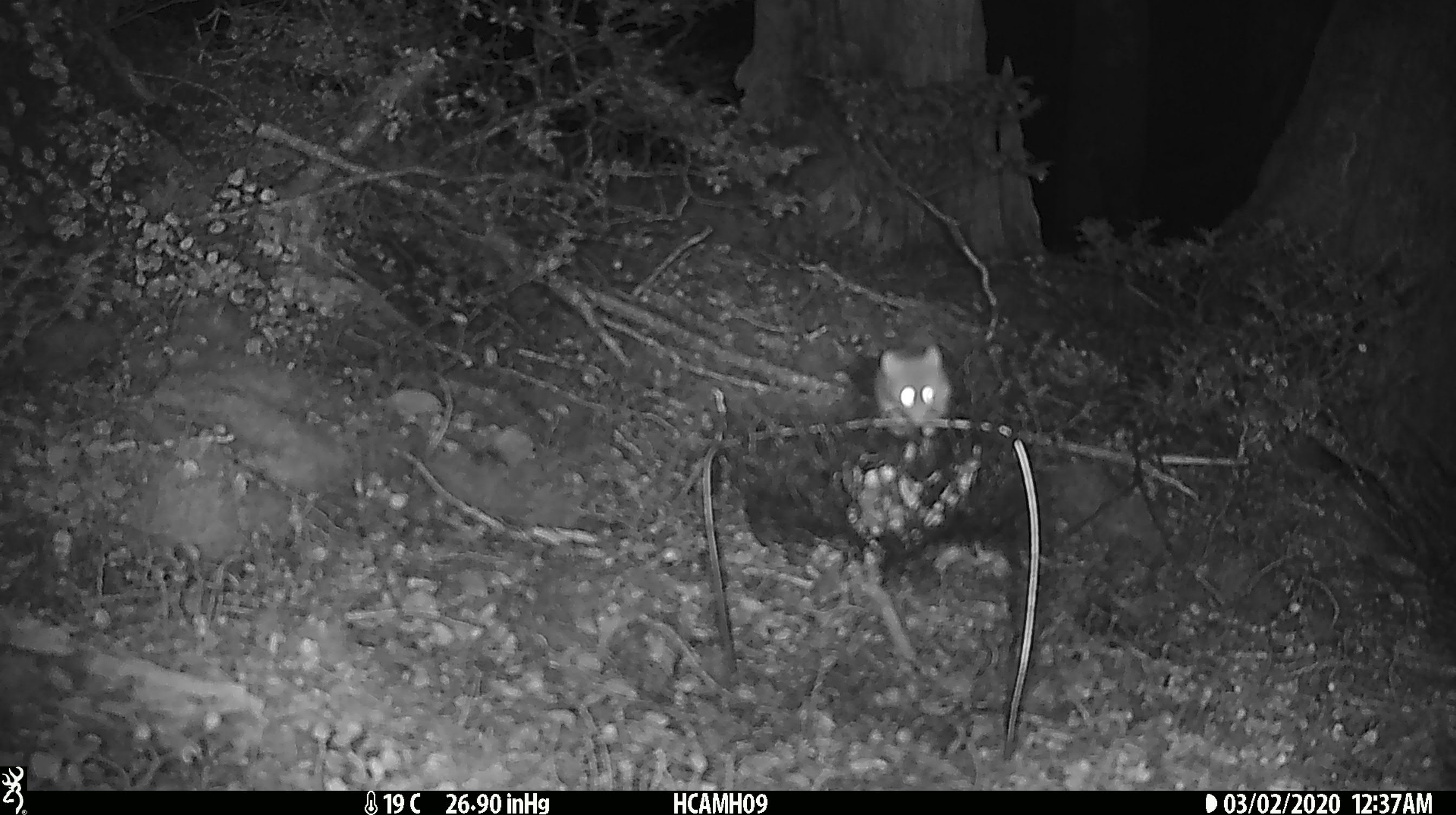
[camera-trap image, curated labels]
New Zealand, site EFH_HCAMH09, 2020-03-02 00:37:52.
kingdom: Animalia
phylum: Chordata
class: Mammalia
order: Rodentia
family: Muridae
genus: Mus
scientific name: Mus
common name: mouse